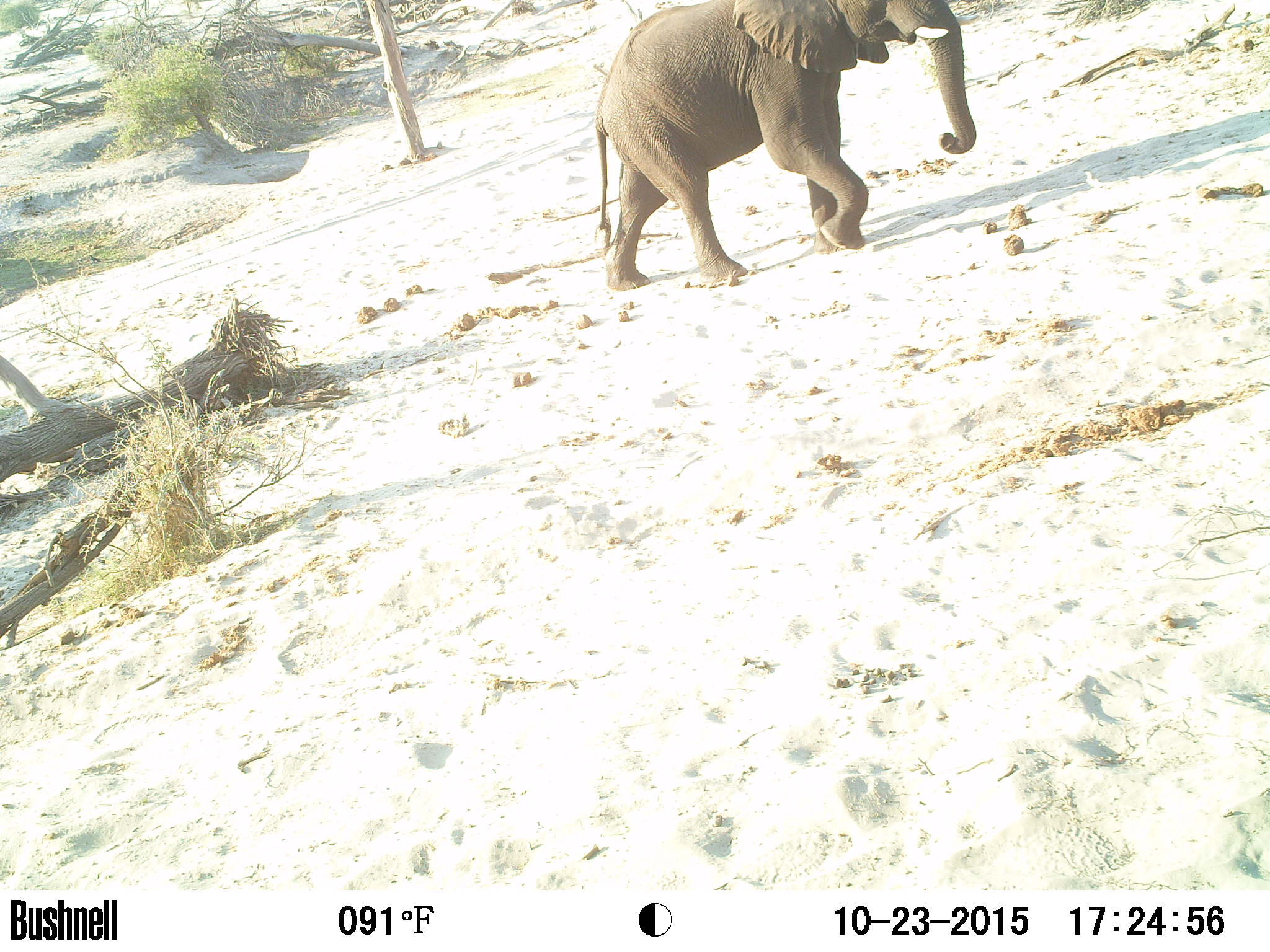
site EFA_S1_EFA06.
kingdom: Animalia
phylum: Chordata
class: Mammalia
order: Proboscidea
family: Elephantidae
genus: Loxodonta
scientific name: Loxodonta africana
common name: african bush elephant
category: elephant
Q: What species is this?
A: Elephant (african bush elephant) (Loxodonta africana).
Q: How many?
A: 1.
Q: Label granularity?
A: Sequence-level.